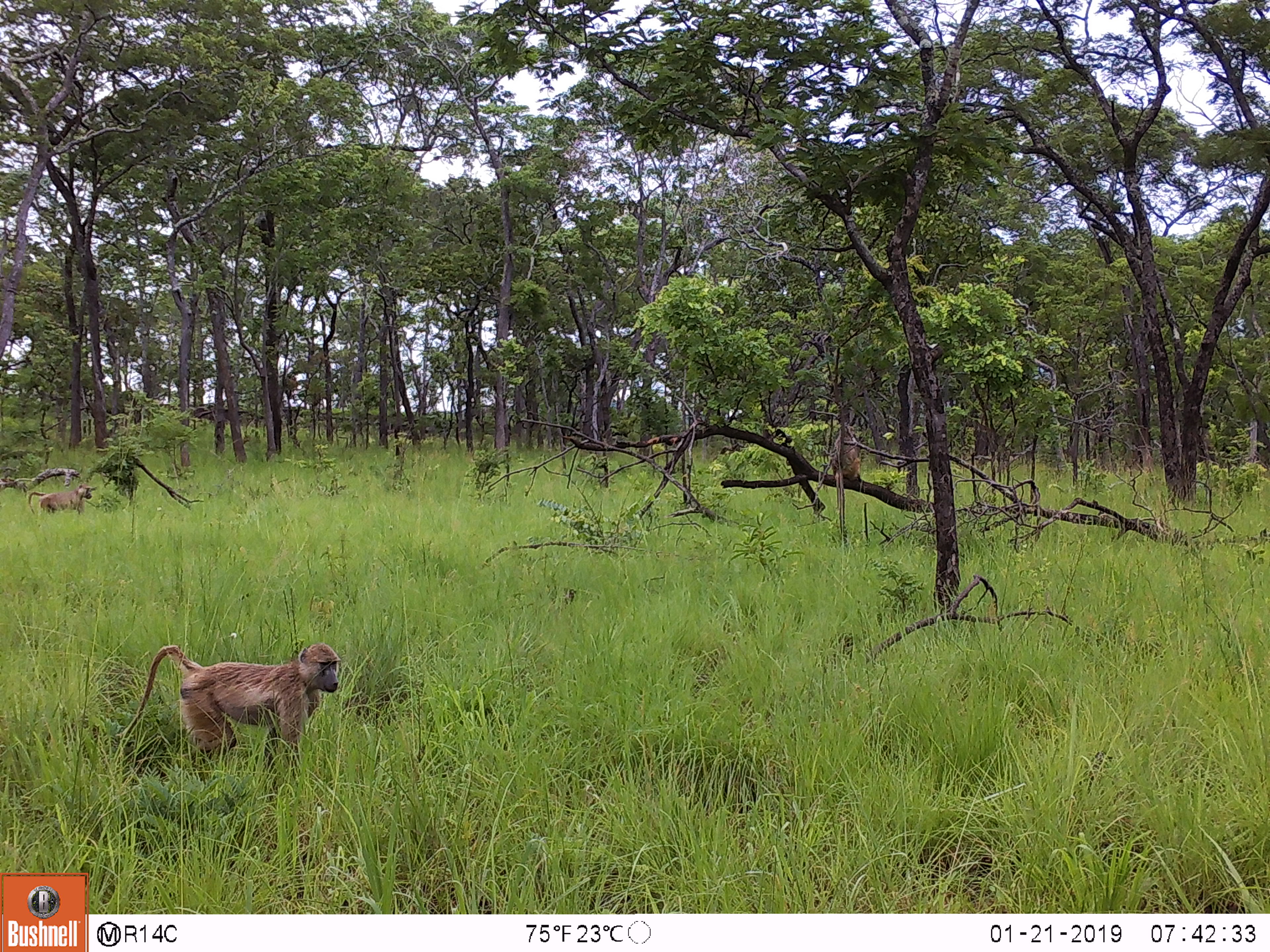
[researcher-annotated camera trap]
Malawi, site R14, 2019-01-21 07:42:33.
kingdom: Animalia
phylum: Chordata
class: Mammalia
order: Primates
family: Cercopithecidae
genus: Papio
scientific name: Papio cynocephalus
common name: yellow baboon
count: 3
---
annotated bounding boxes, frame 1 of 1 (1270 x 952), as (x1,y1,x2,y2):
yellow baboon: (111,623,349,781); (24,478,94,525); (831,419,861,511)